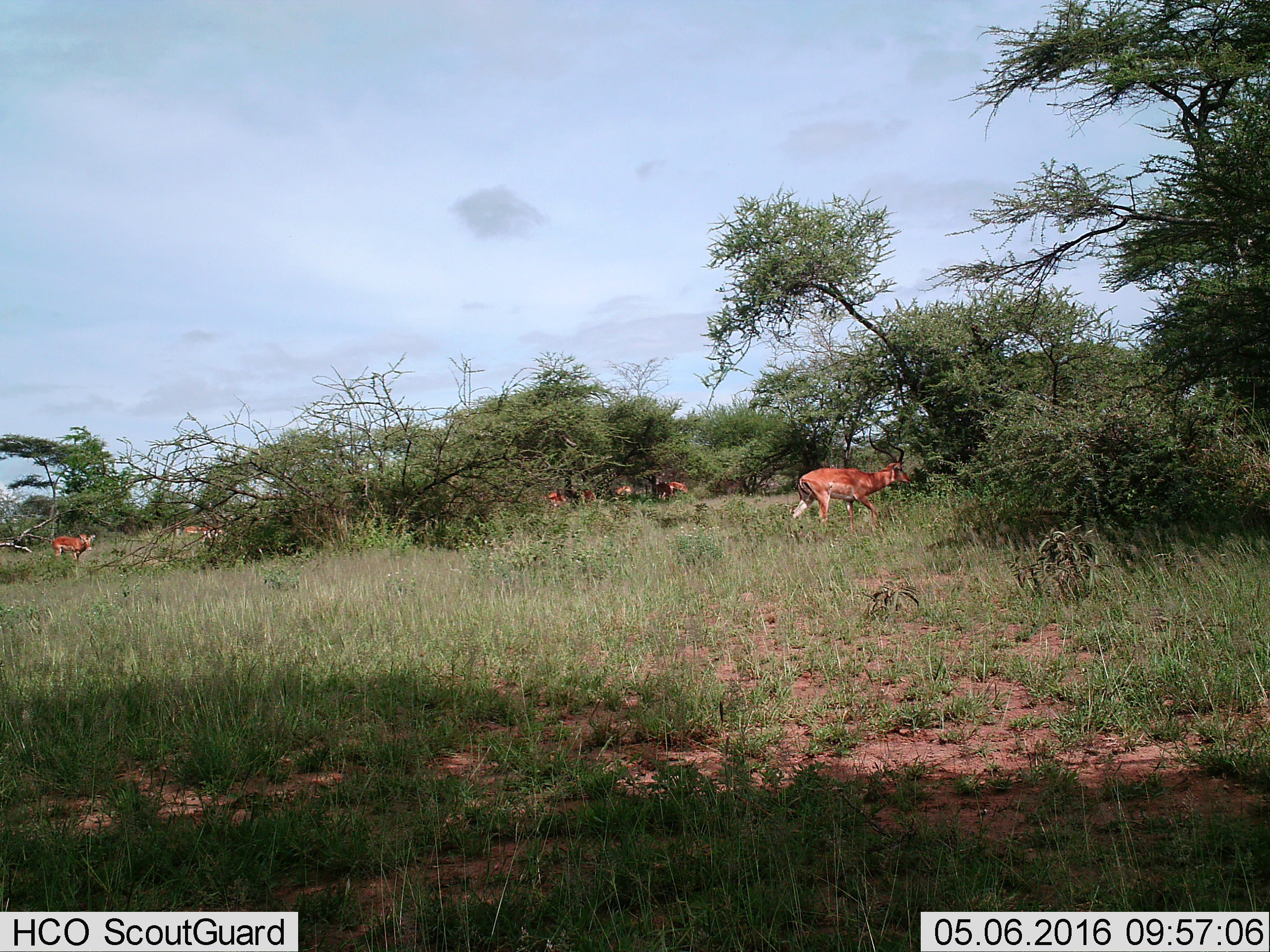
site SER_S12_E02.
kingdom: Animalia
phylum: Chordata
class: Mammalia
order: Artiodactyla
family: Bovidae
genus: Aepyceros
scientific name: Aepyceros melampus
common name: impala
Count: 8.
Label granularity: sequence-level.